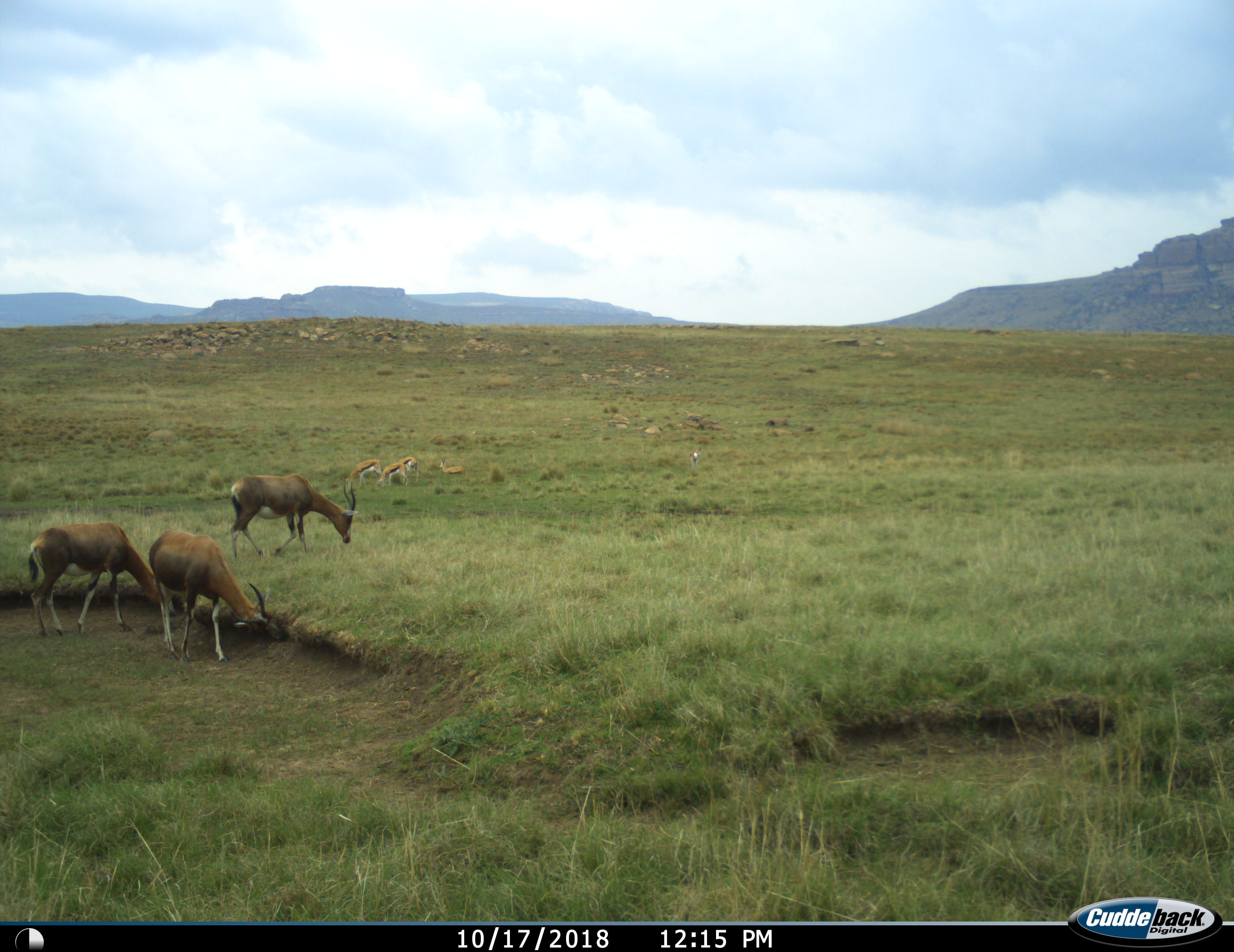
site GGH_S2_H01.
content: unidentified animal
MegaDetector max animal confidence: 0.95